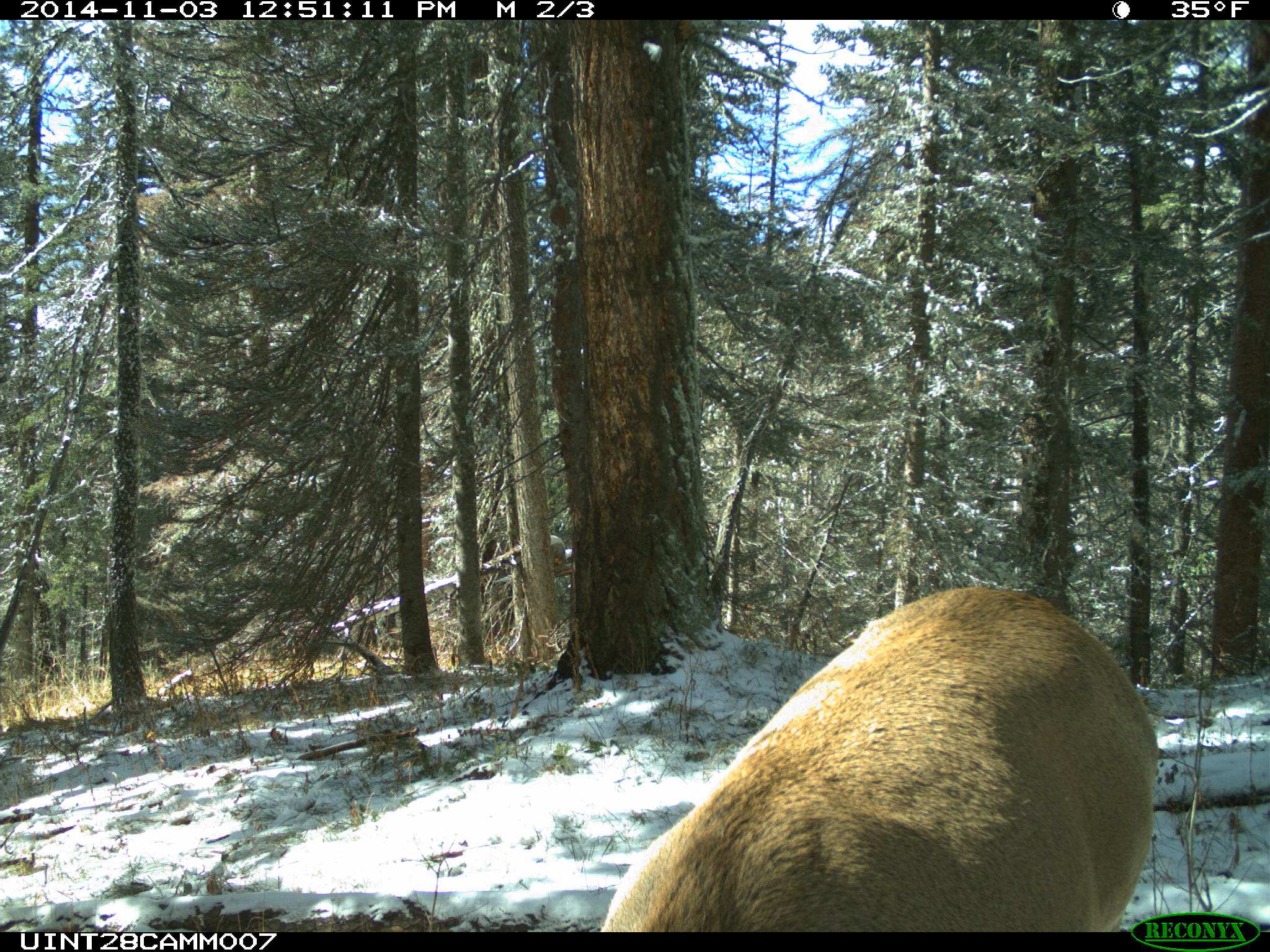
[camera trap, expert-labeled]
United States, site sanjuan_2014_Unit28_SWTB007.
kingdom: Animalia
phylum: Chordata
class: Mammalia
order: Artiodactyla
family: Cervidae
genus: Cervus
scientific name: Cervus elaphus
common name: red deer